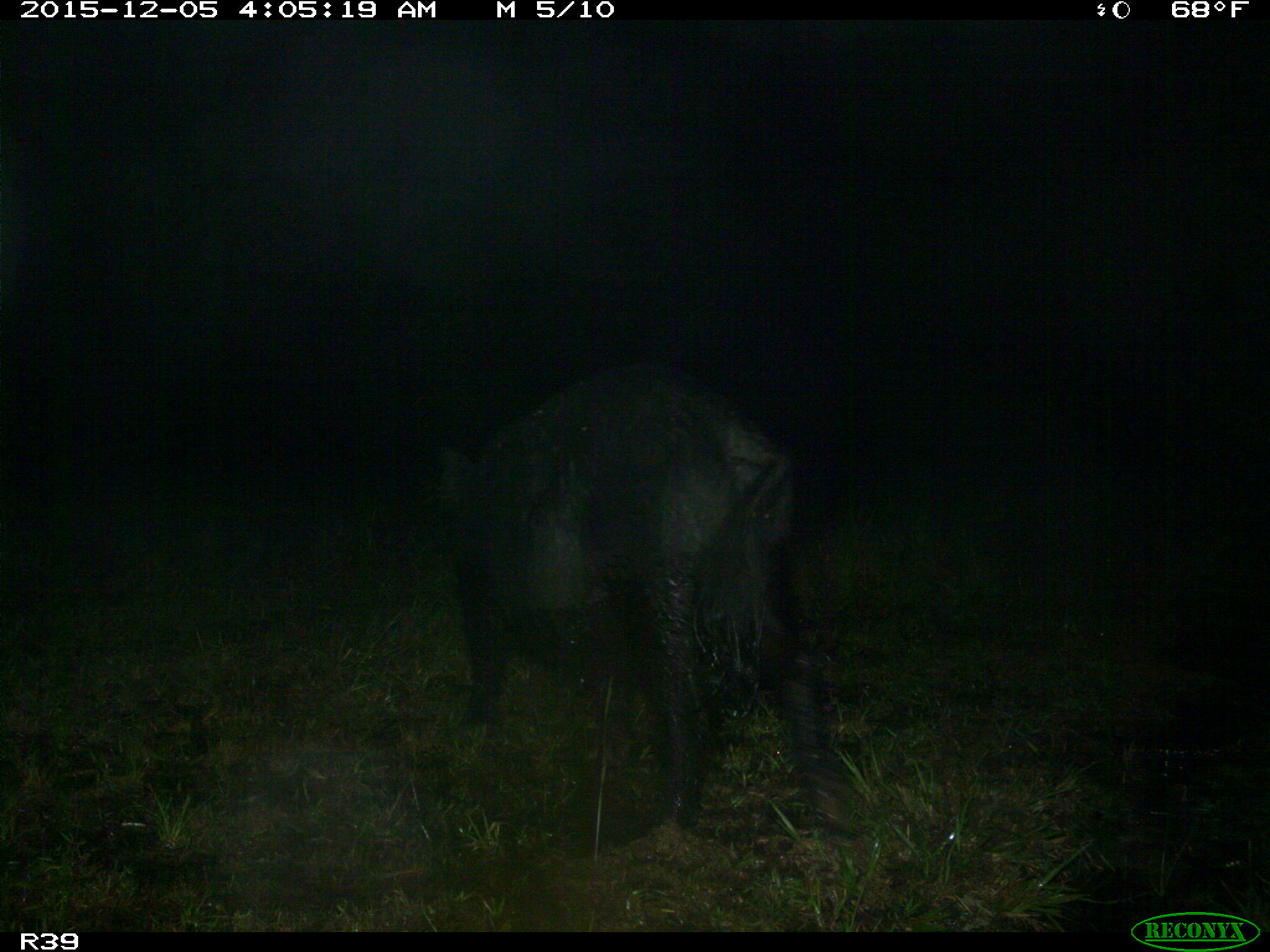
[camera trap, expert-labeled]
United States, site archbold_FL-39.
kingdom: Animalia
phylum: Chordata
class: Mammalia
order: Artiodactyla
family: Suidae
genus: Sus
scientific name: Sus scrofa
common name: wild boar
Sus scrofa (wild boar).